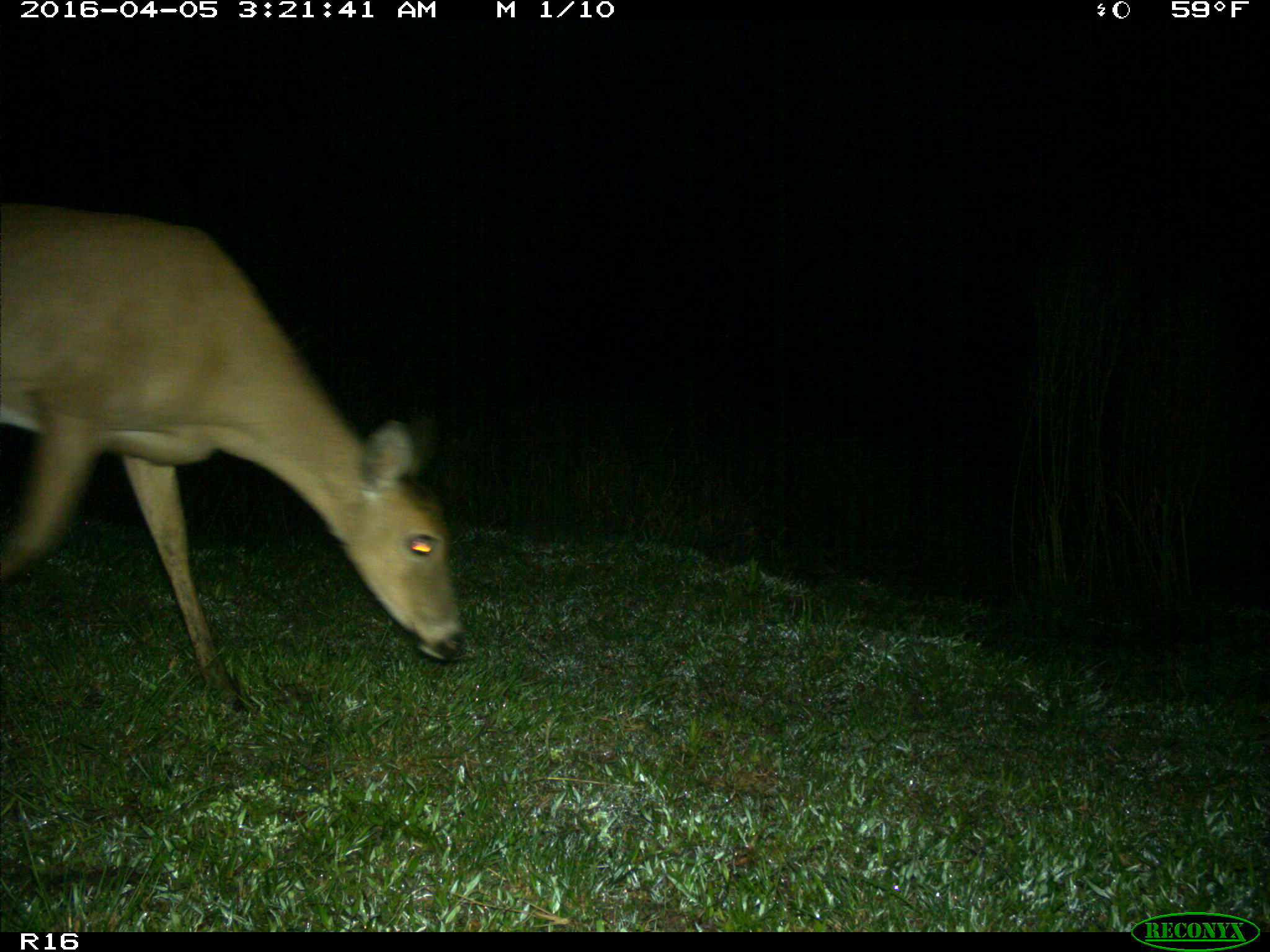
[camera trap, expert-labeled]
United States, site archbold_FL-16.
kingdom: Animalia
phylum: Chordata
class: Mammalia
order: Artiodactyla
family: Cervidae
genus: Odocoileus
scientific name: Odocoileus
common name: deer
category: unidentified deer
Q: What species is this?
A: Unidentified deer (deer) (Odocoileus).